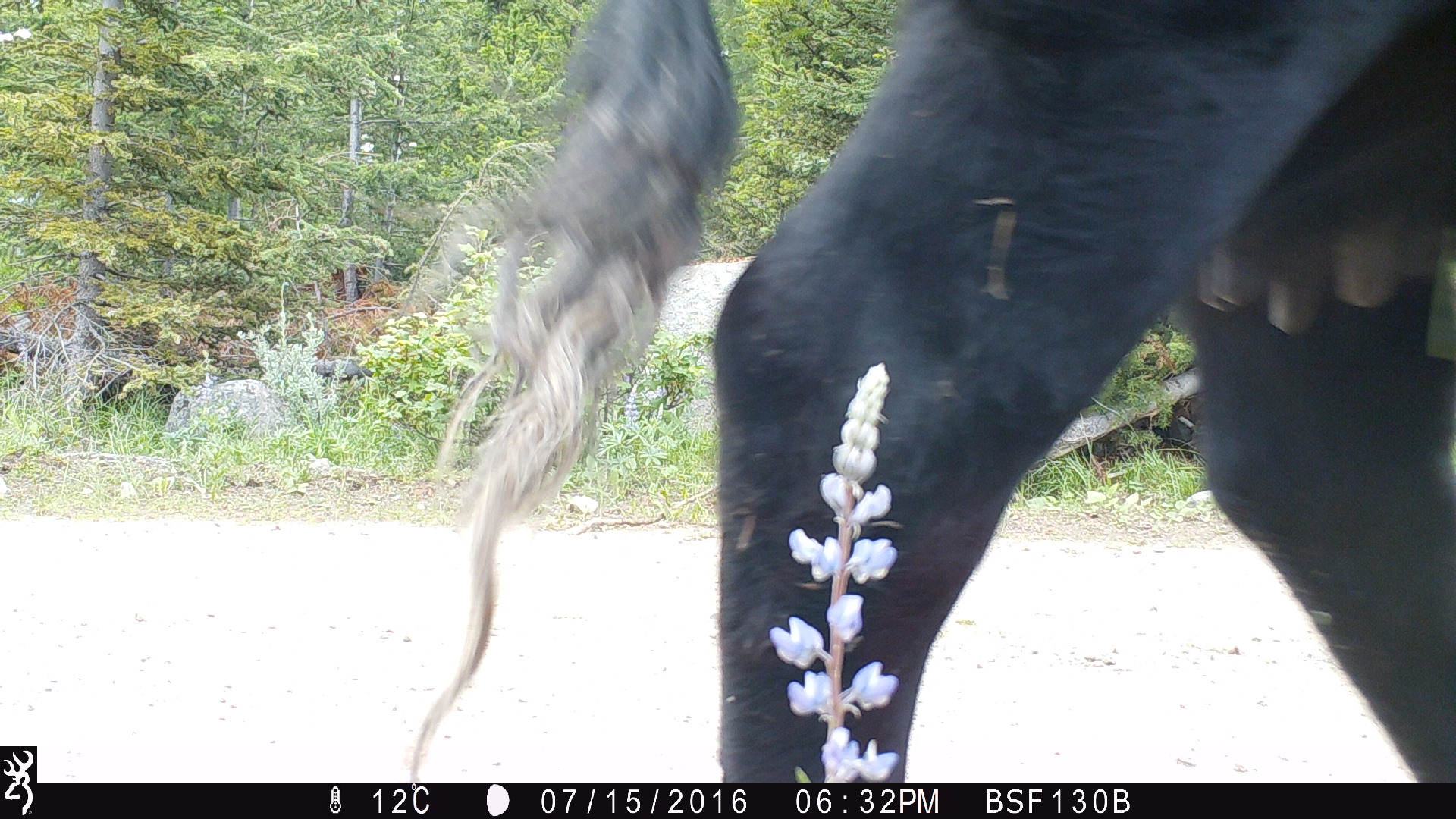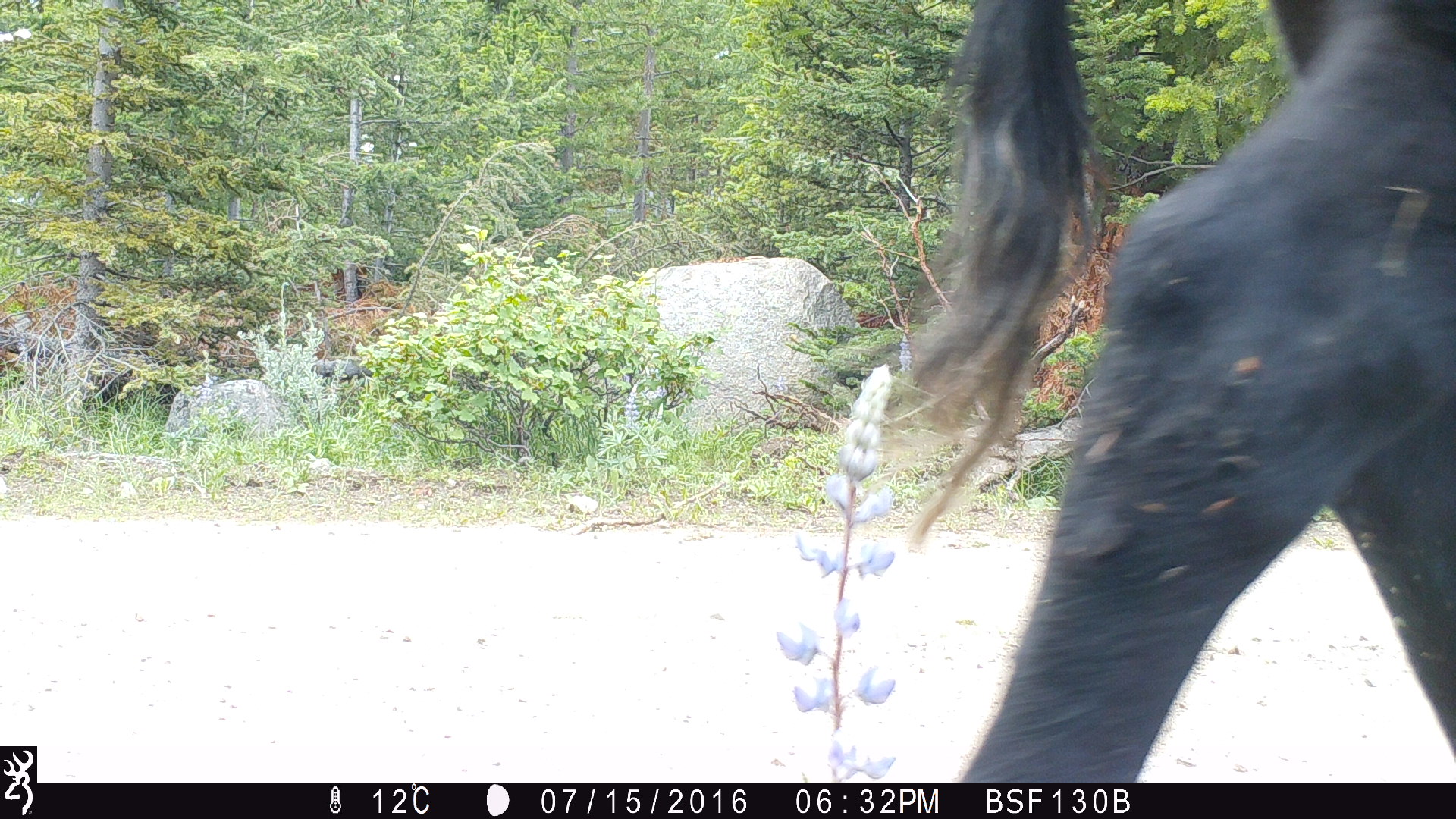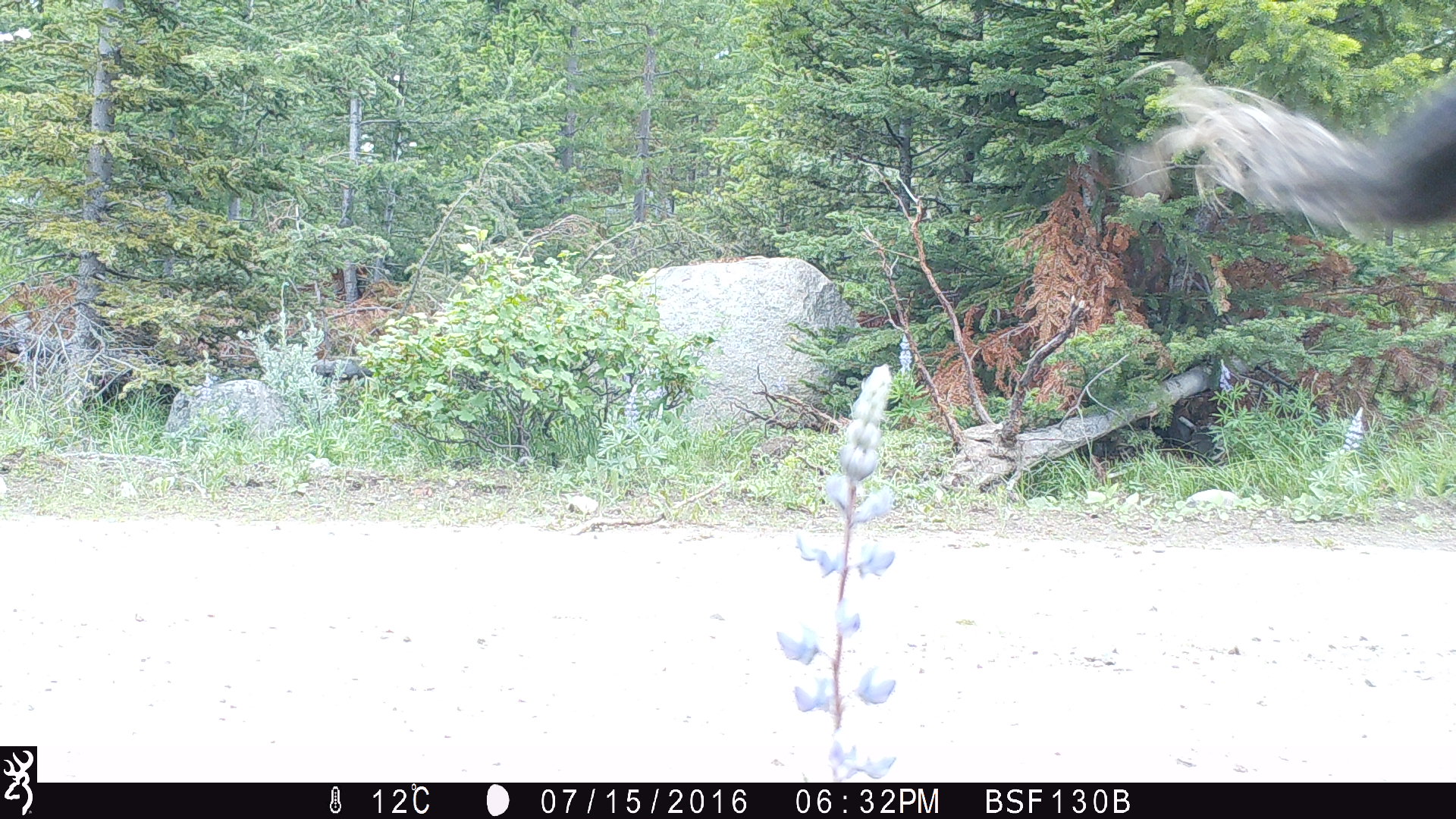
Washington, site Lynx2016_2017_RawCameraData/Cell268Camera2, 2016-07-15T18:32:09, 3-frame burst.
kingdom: Animalia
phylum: Chordata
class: Mammalia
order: Artiodactyla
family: Bovidae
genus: Bos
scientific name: Bos taurus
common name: domestic cattle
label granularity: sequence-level